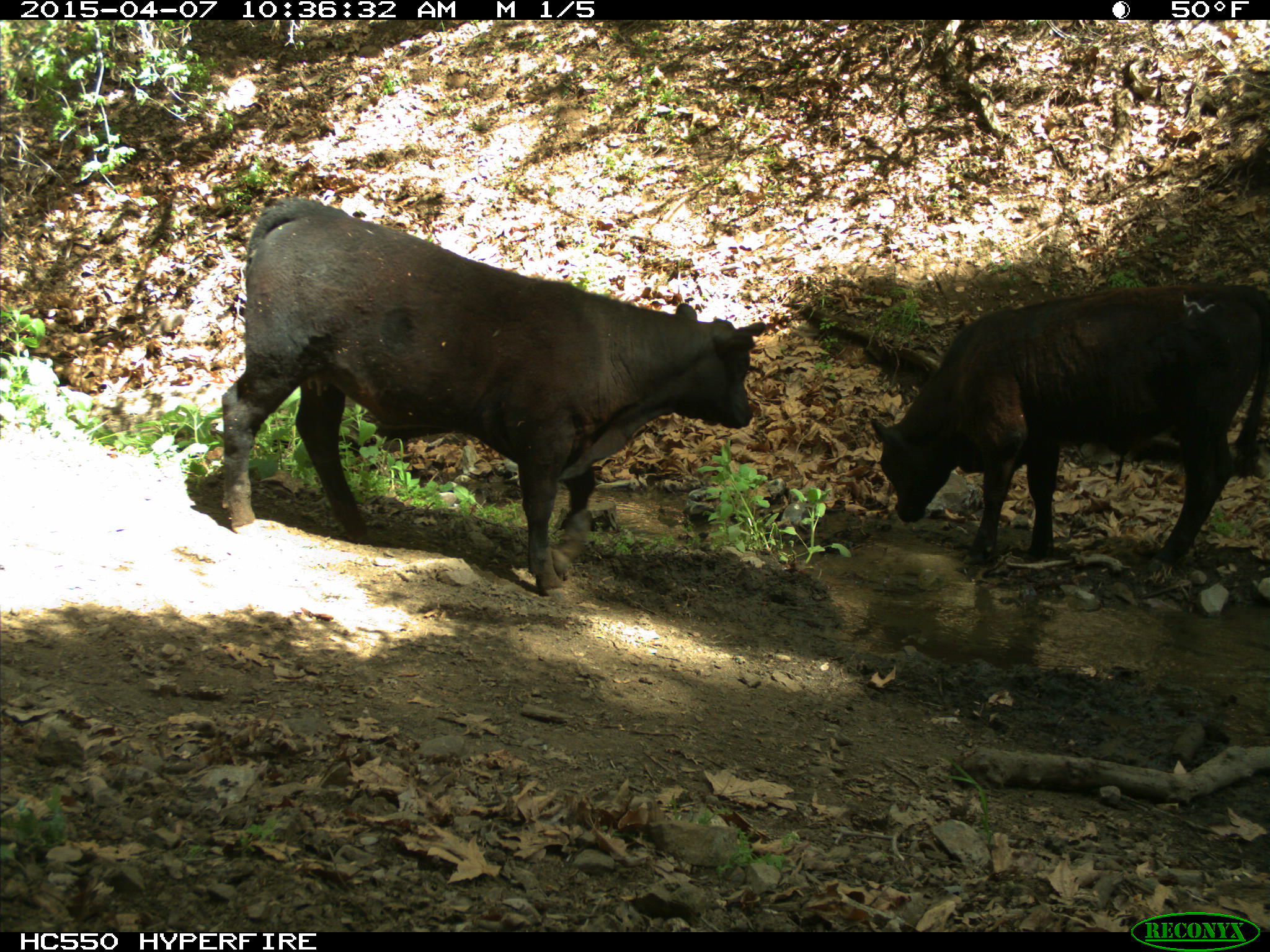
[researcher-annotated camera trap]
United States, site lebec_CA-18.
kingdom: Animalia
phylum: Chordata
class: Mammalia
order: Artiodactyla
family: Bovidae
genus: Bos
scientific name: Bos taurus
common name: domestic cow